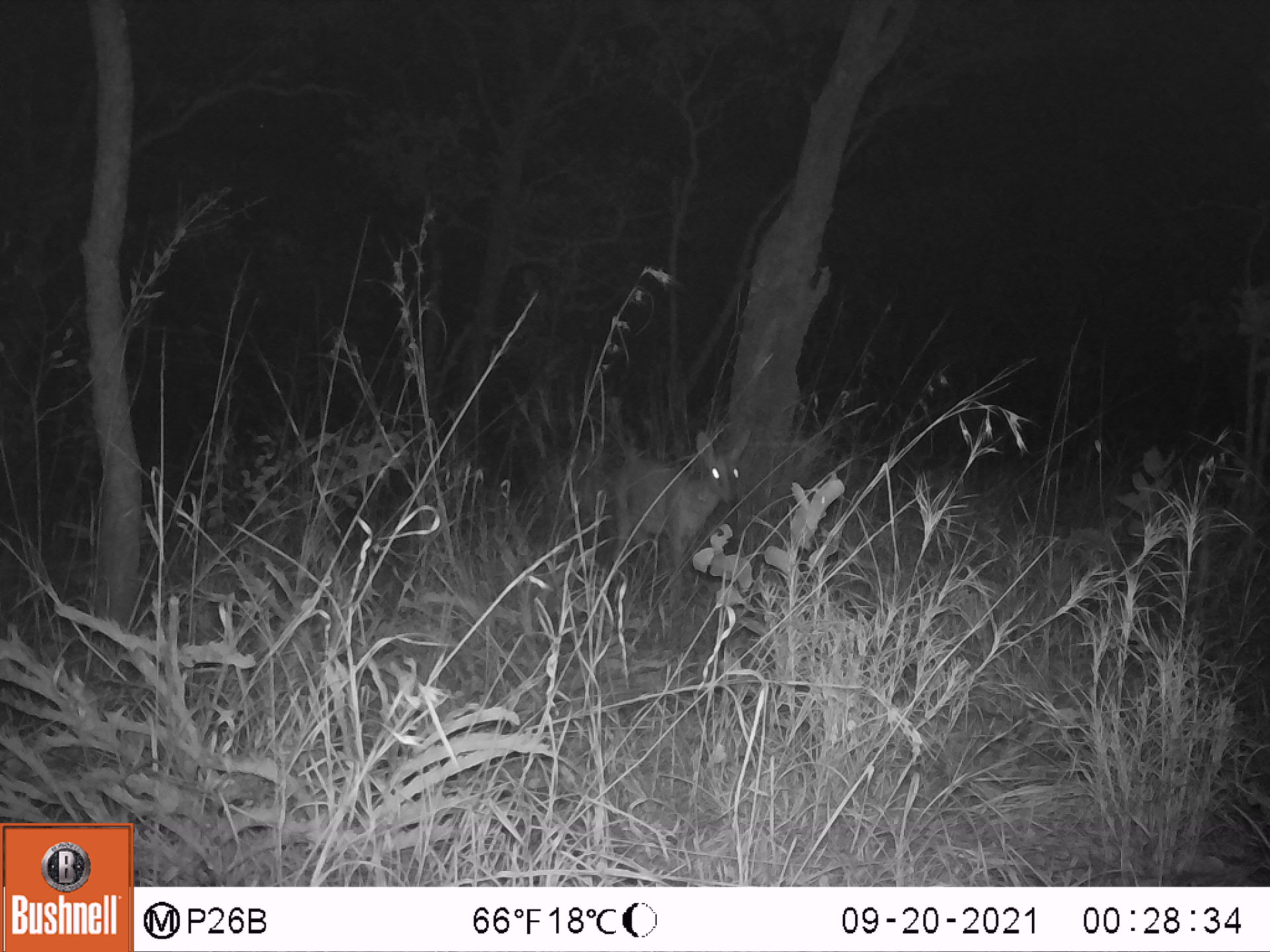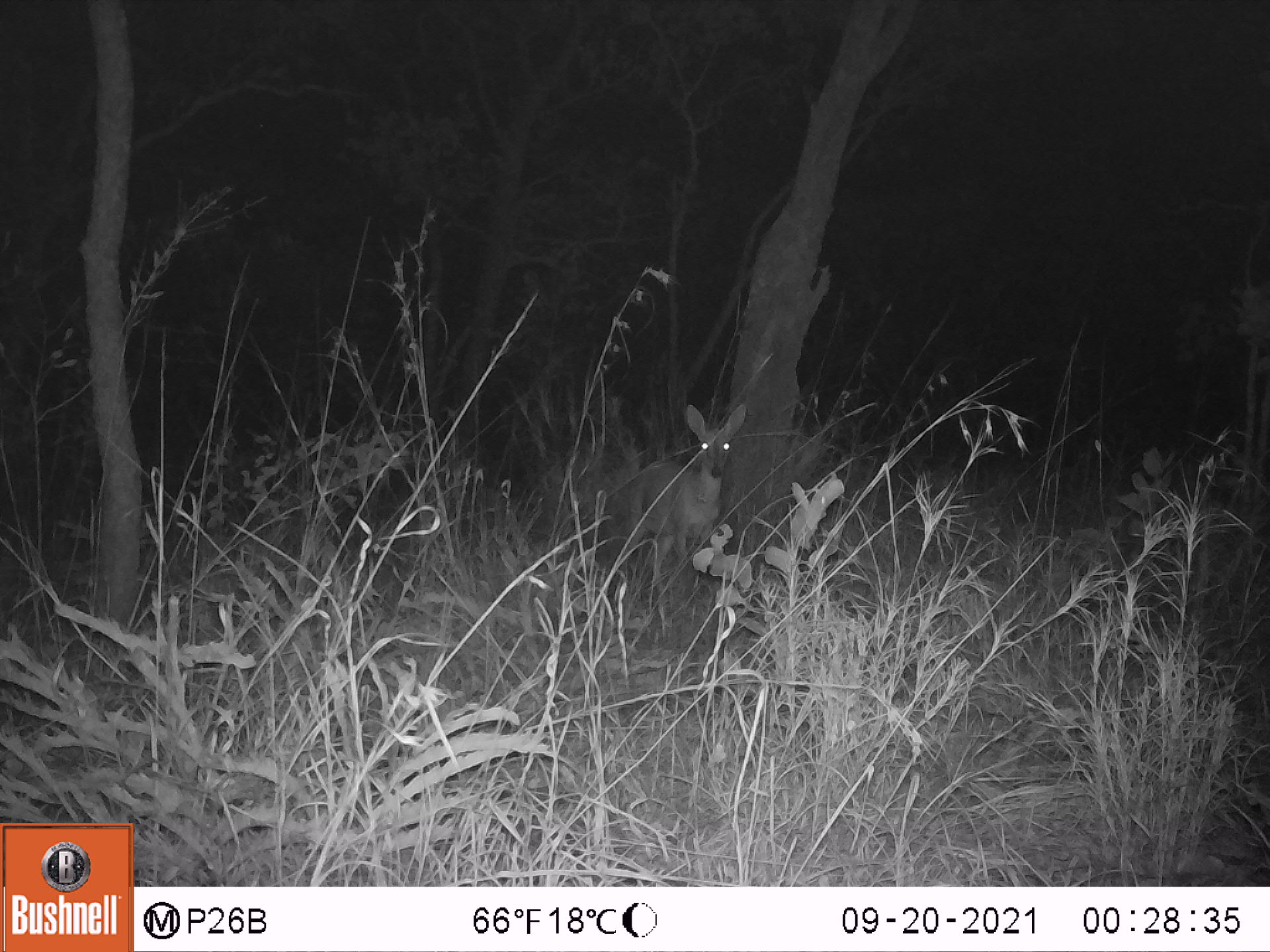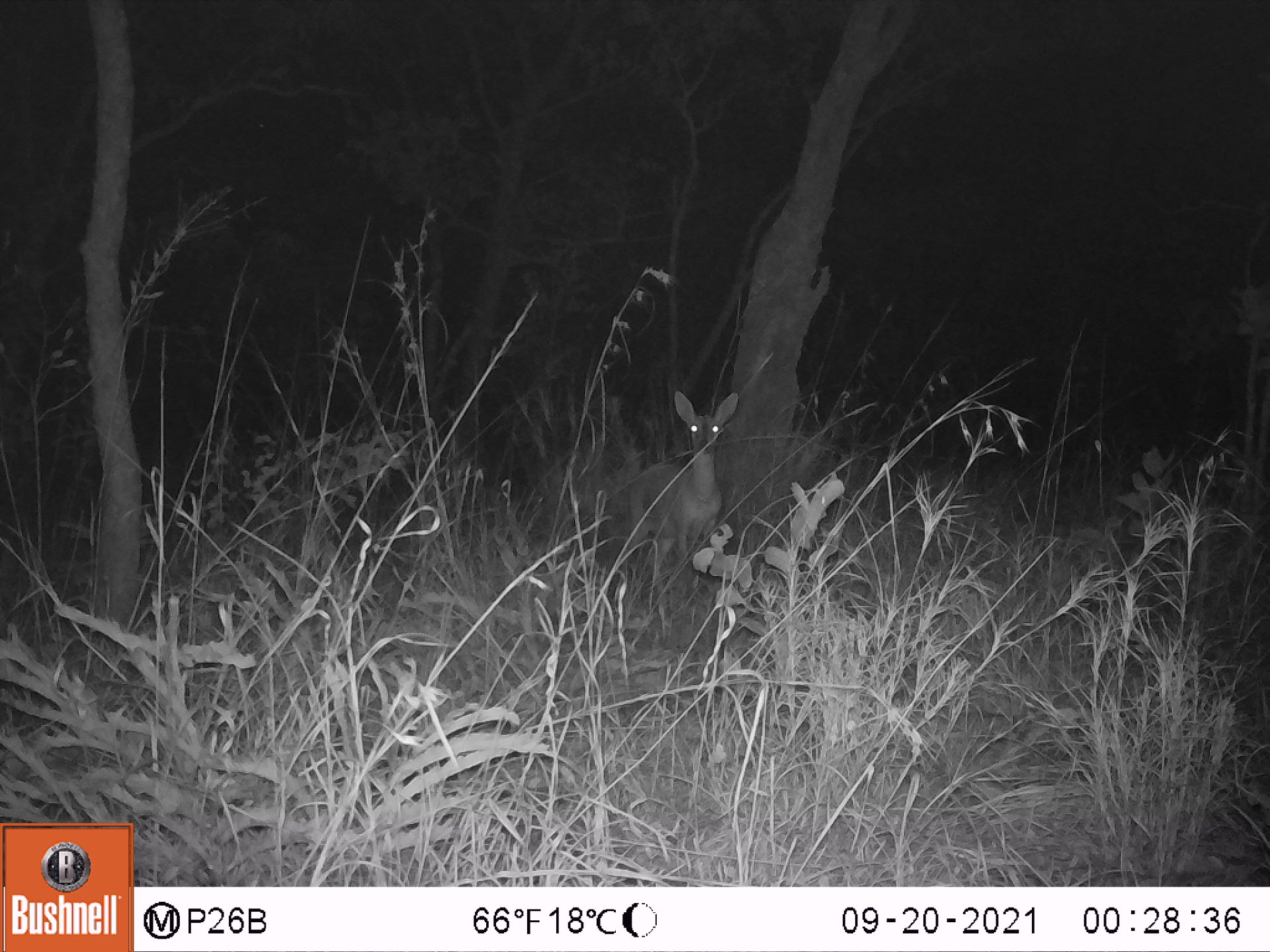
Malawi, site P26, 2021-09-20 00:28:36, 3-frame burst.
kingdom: Animalia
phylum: Chordata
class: Mammalia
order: Artiodactyla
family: Bovidae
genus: Sylvicapra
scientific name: Sylvicapra grimmia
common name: common duiker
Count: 1.